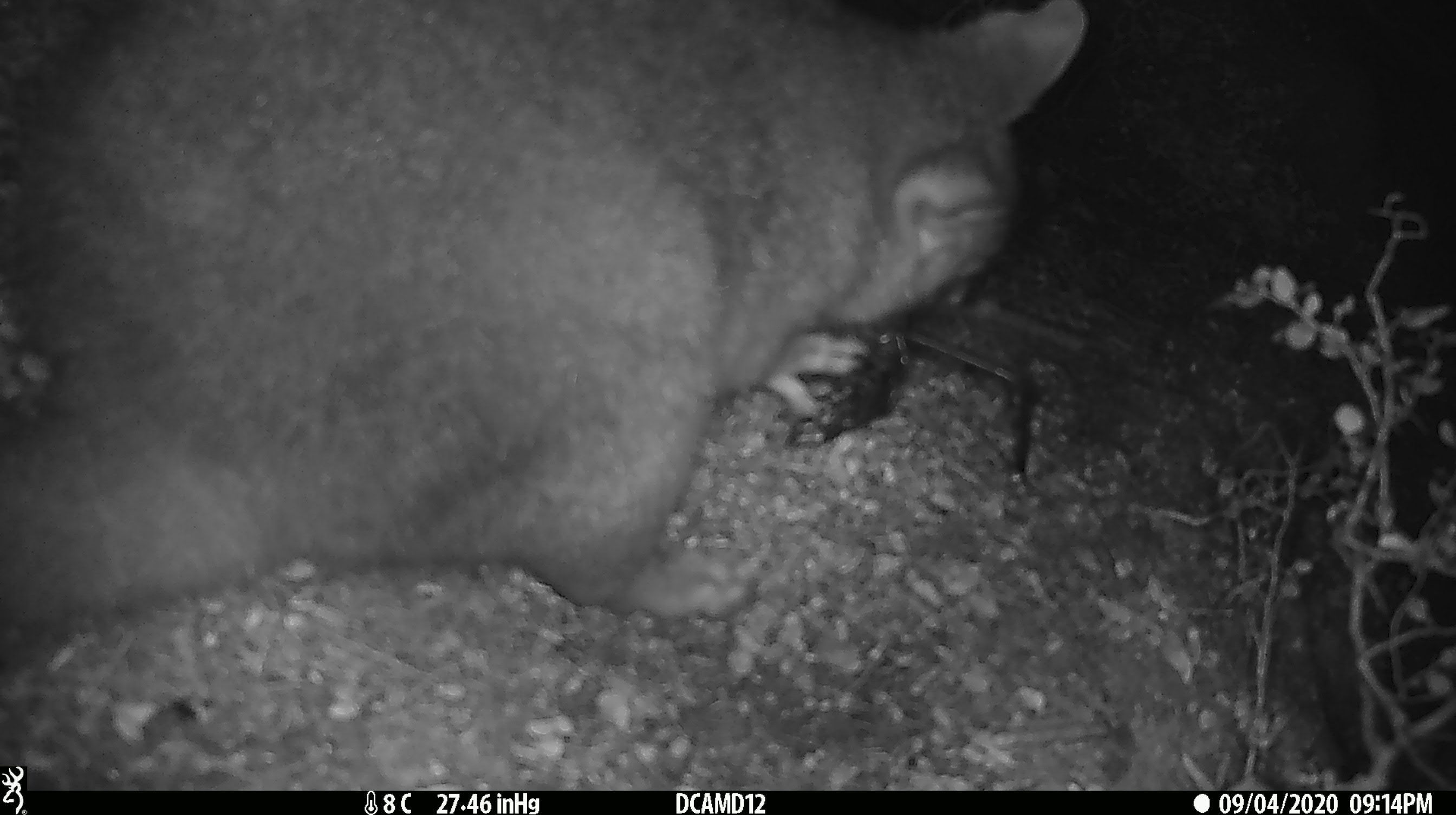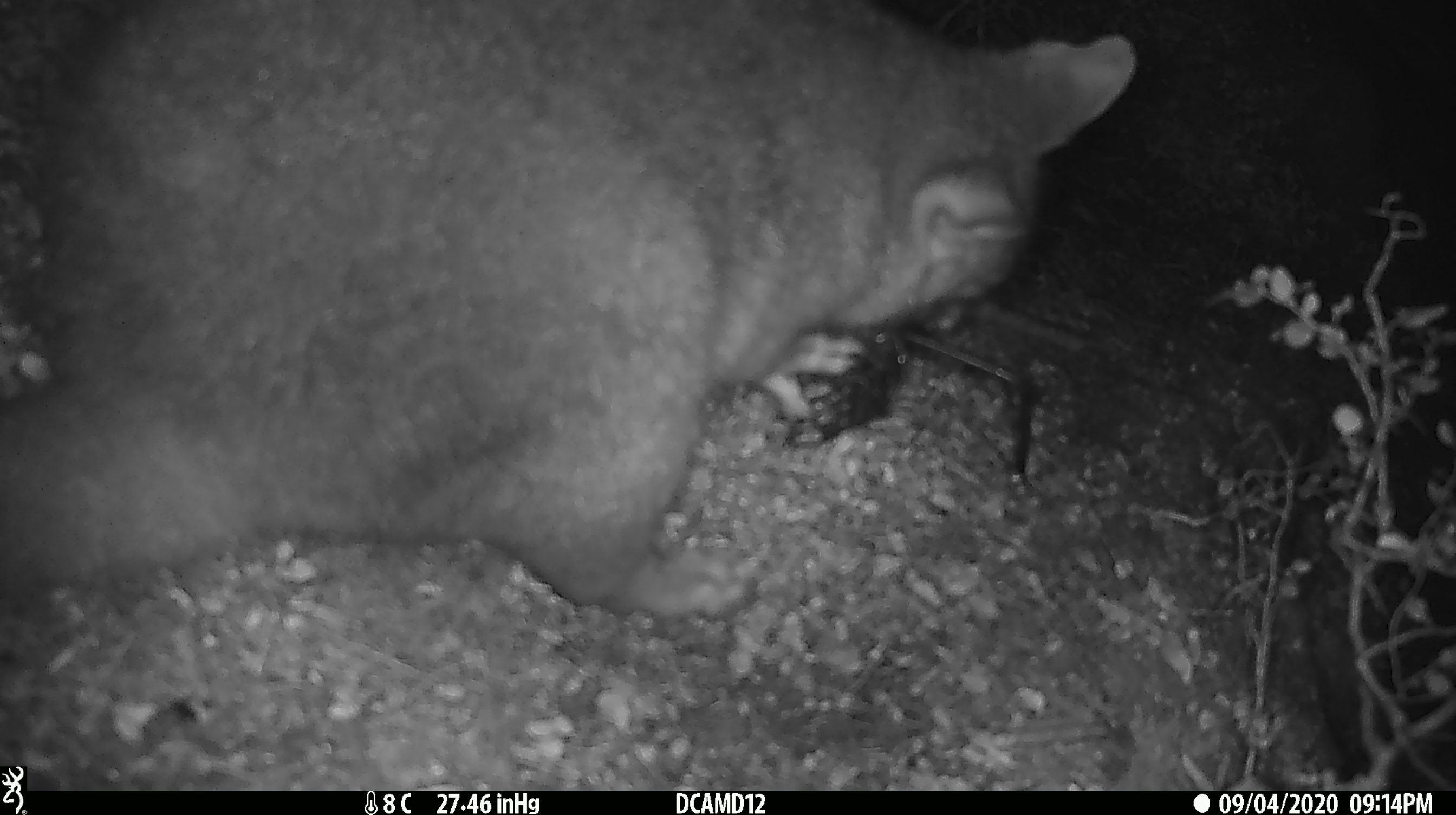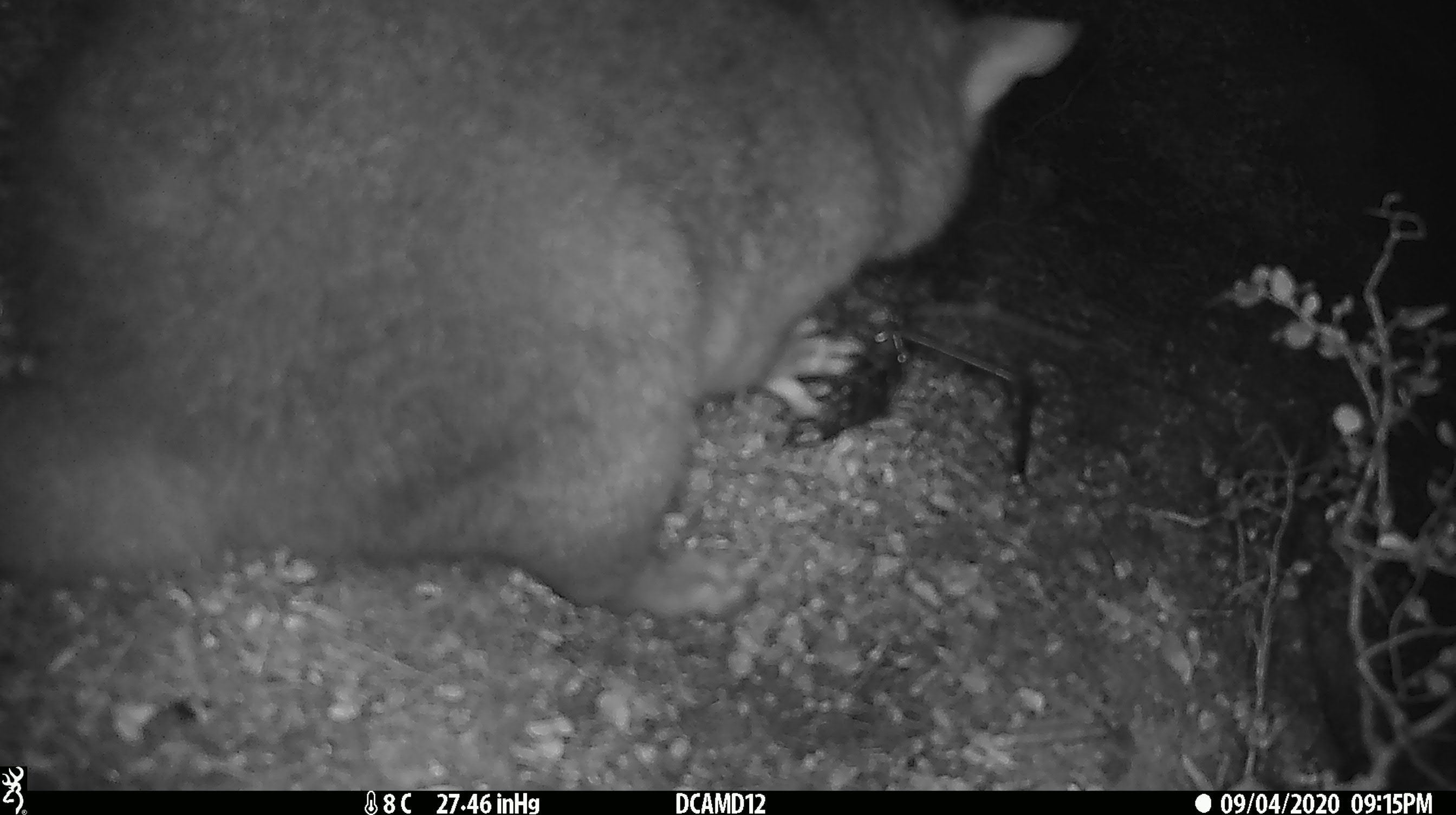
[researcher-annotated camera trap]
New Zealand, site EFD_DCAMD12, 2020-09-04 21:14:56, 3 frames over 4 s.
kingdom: Animalia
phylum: Chordata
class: Mammalia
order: Diprotodontia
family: Phalangeridae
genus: Trichosurus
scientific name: Trichosurus vulpecula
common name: common brushtail possum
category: possum